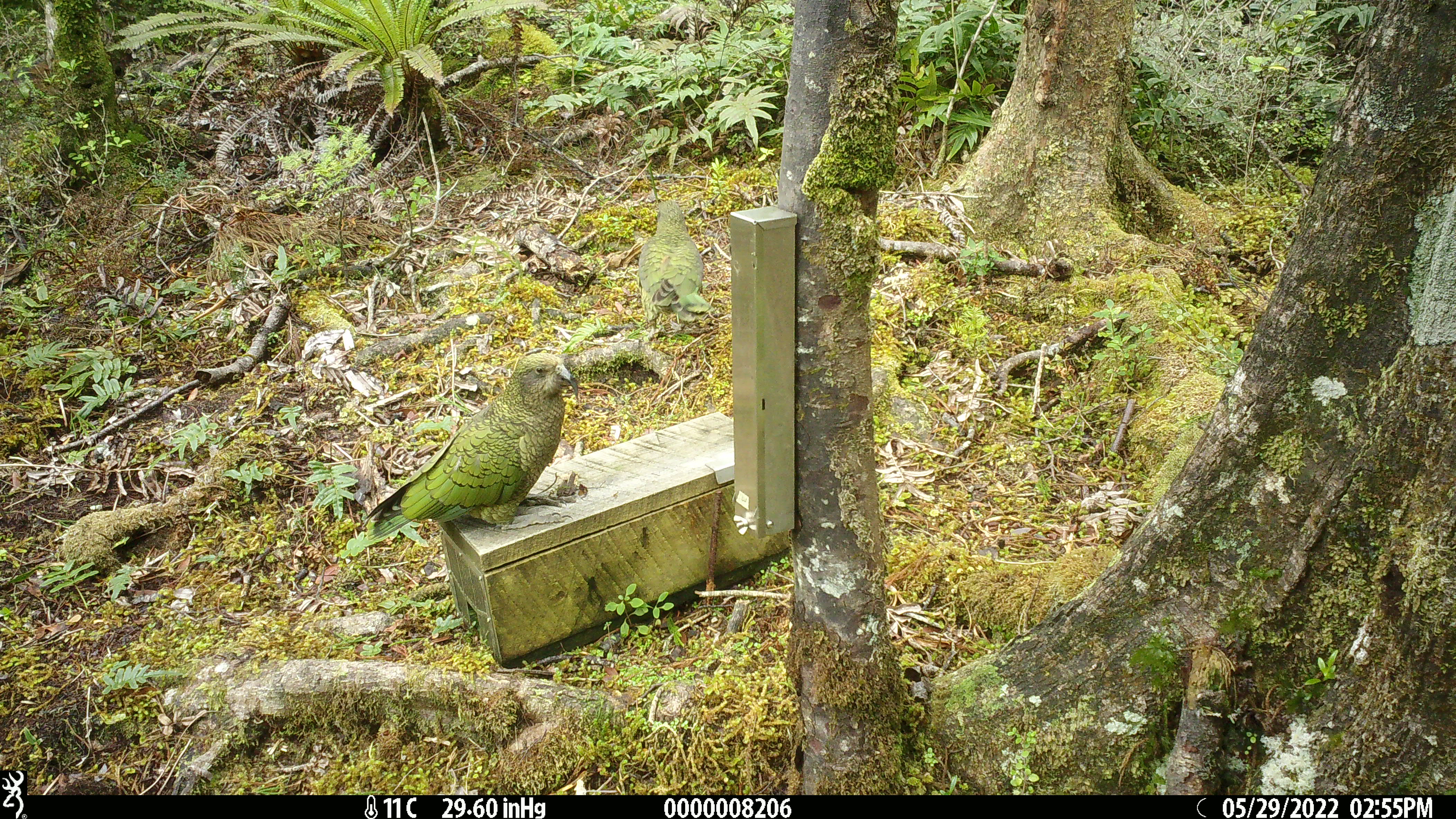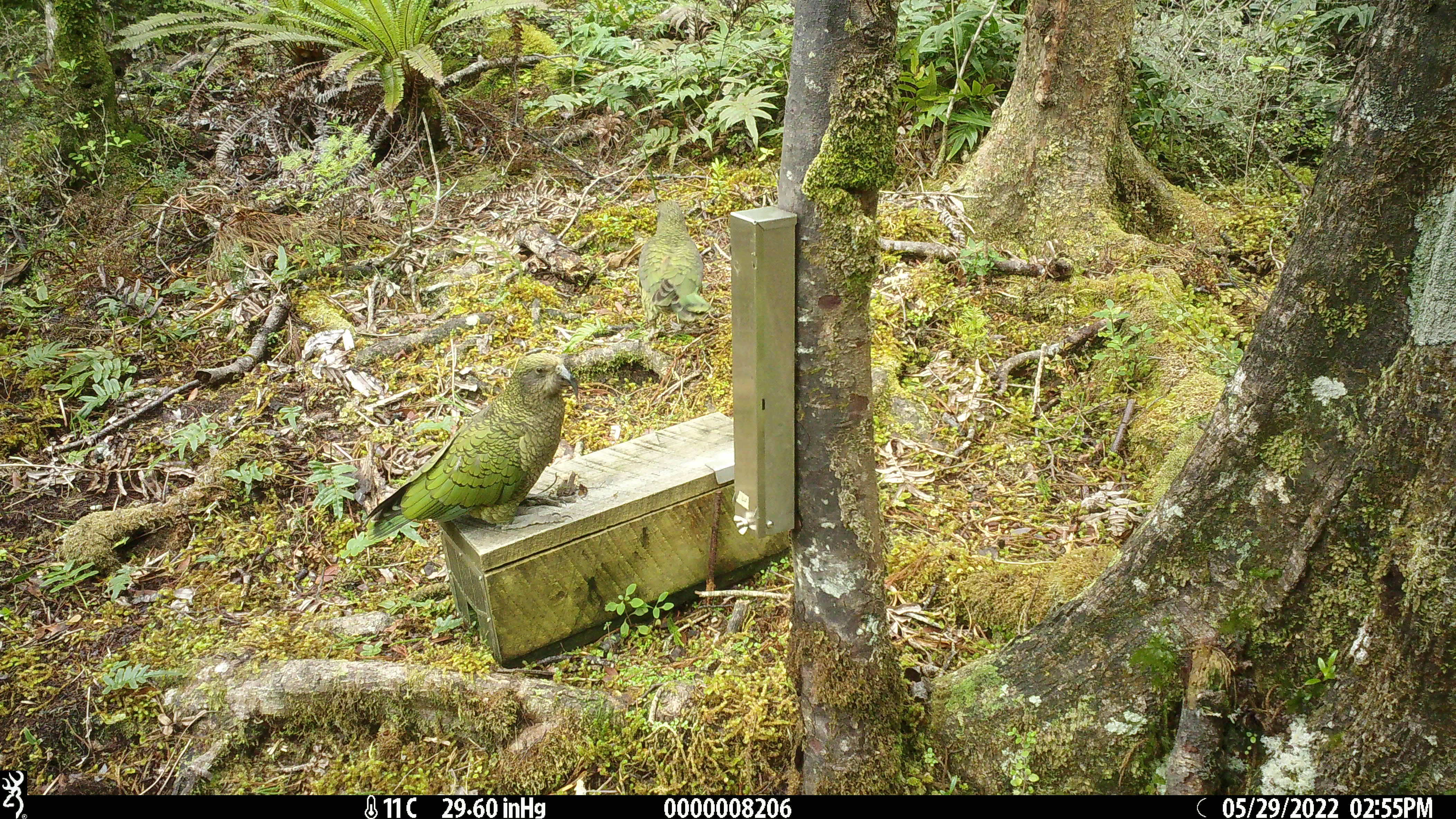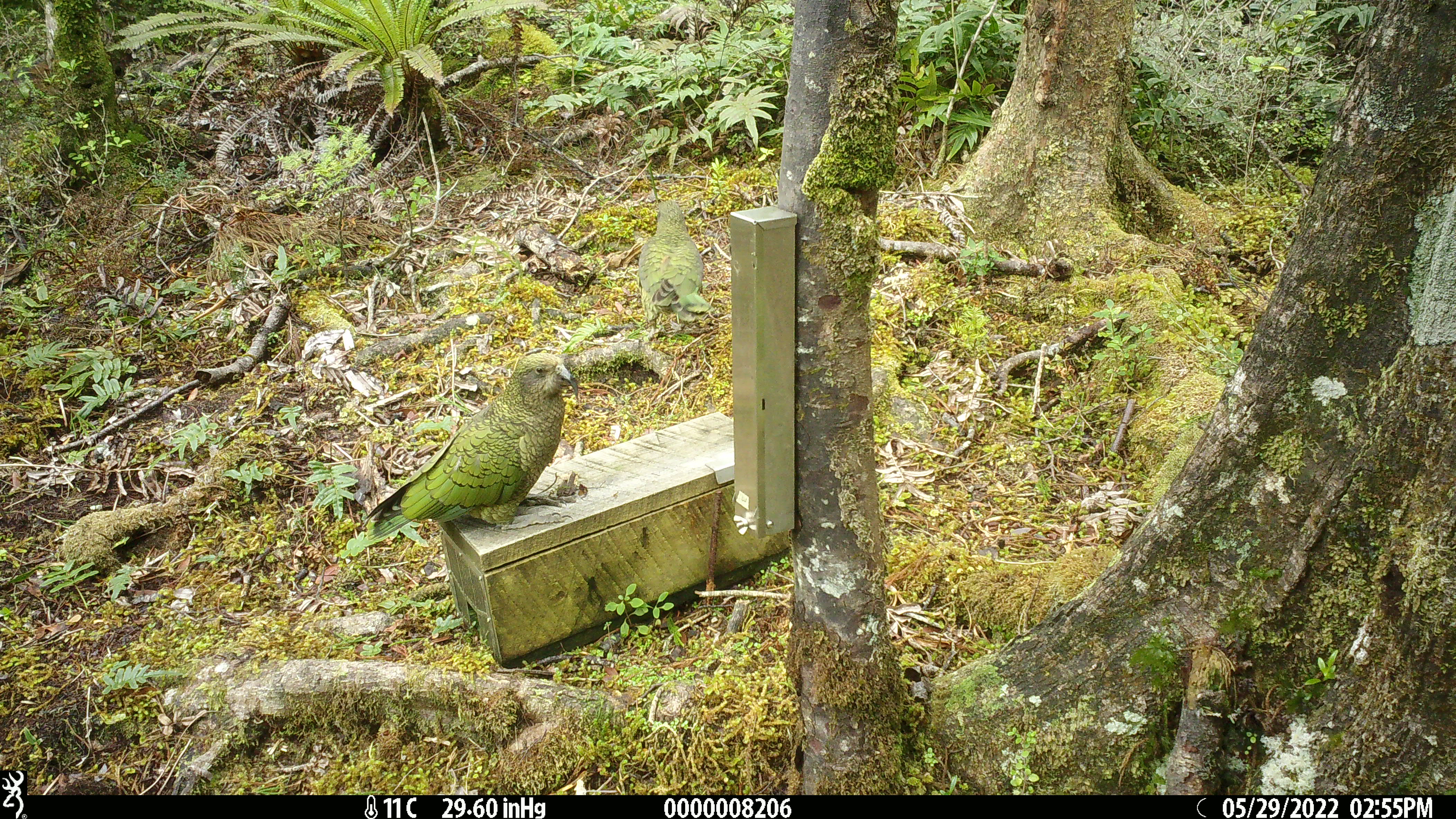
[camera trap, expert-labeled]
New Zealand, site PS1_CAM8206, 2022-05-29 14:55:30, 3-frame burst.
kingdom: Animalia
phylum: Chordata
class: Aves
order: Psittaciformes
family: Strigopidae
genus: Nestor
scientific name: Nestor notabilis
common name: kea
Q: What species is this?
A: Kea (Nestor notabilis).